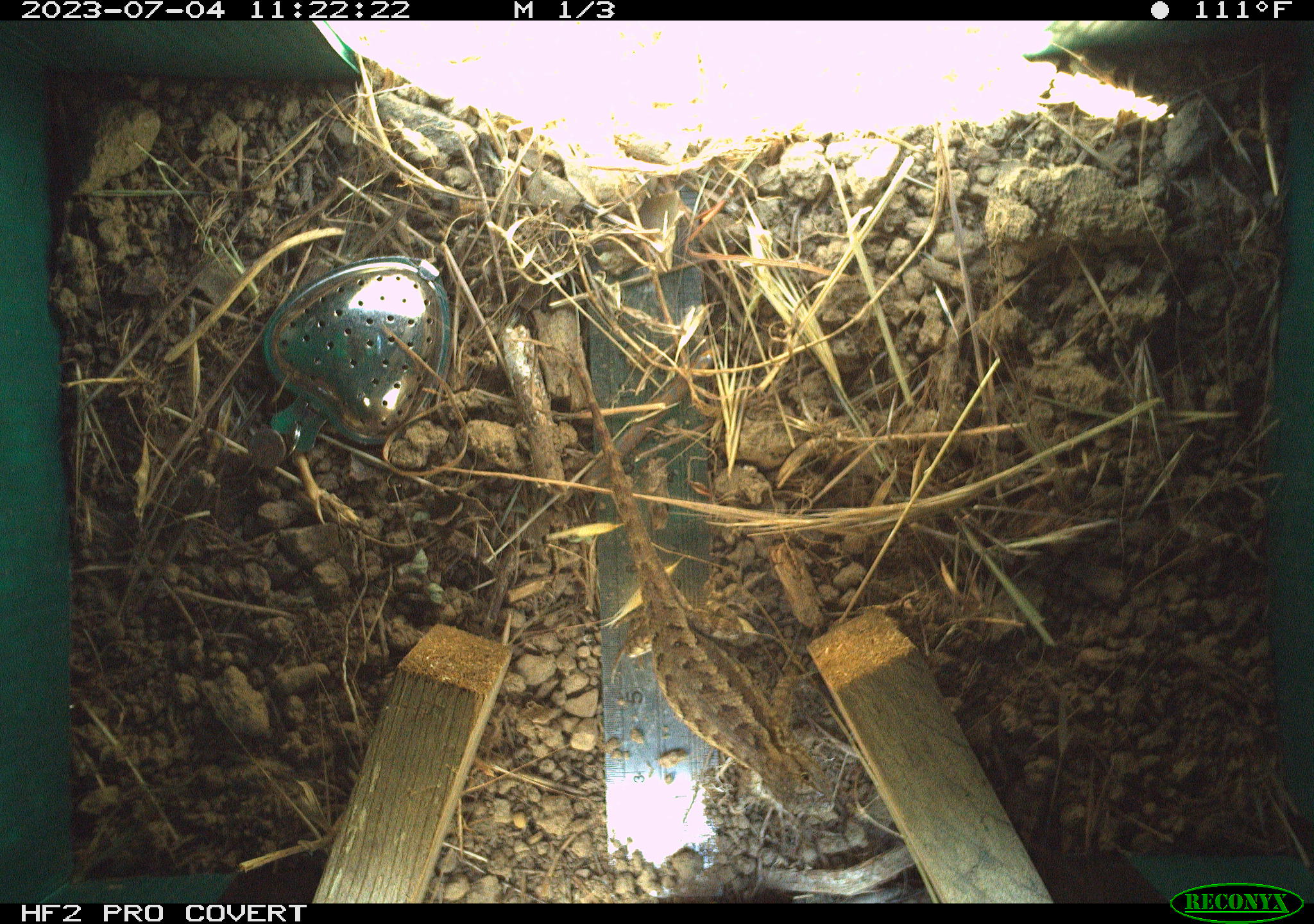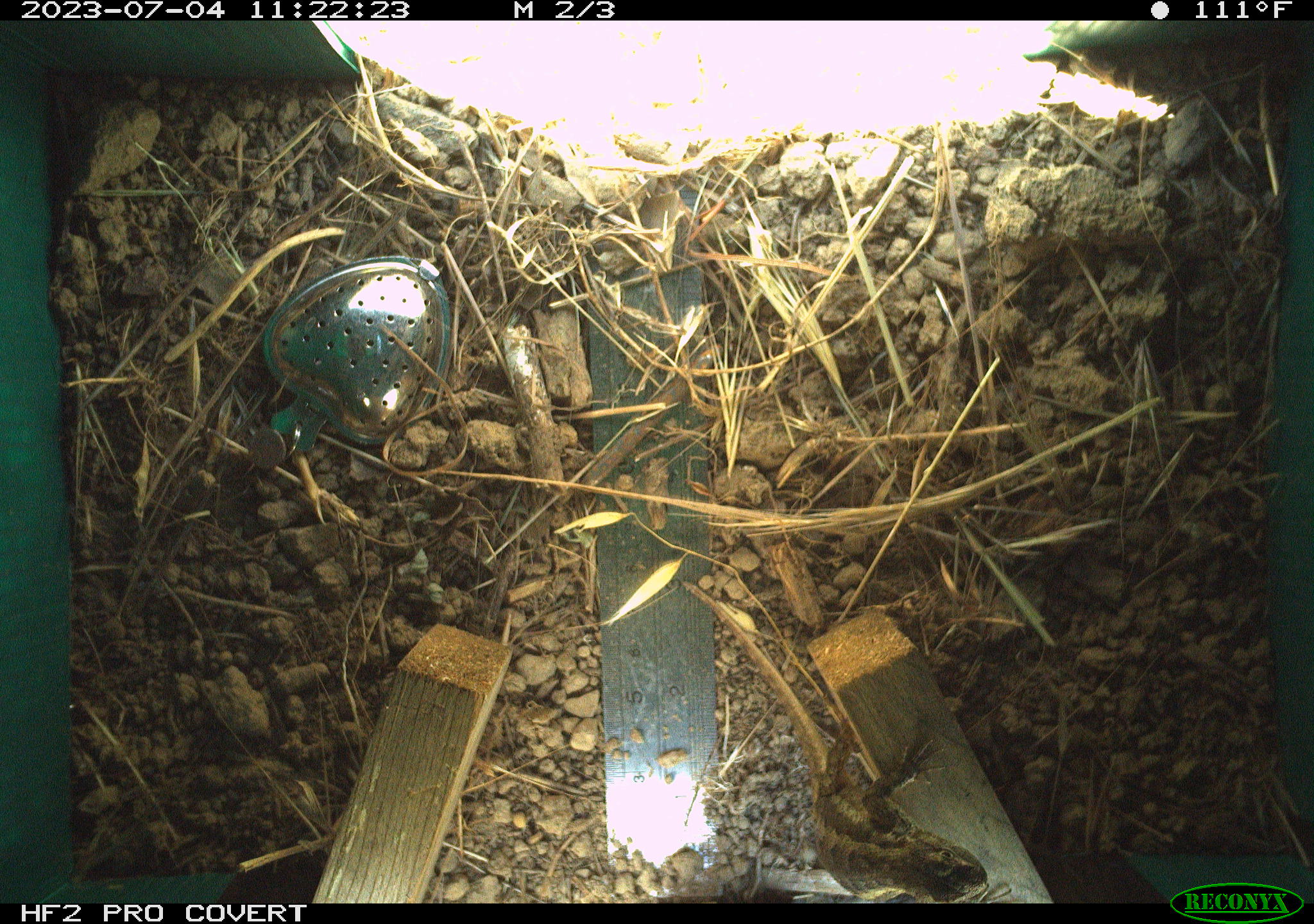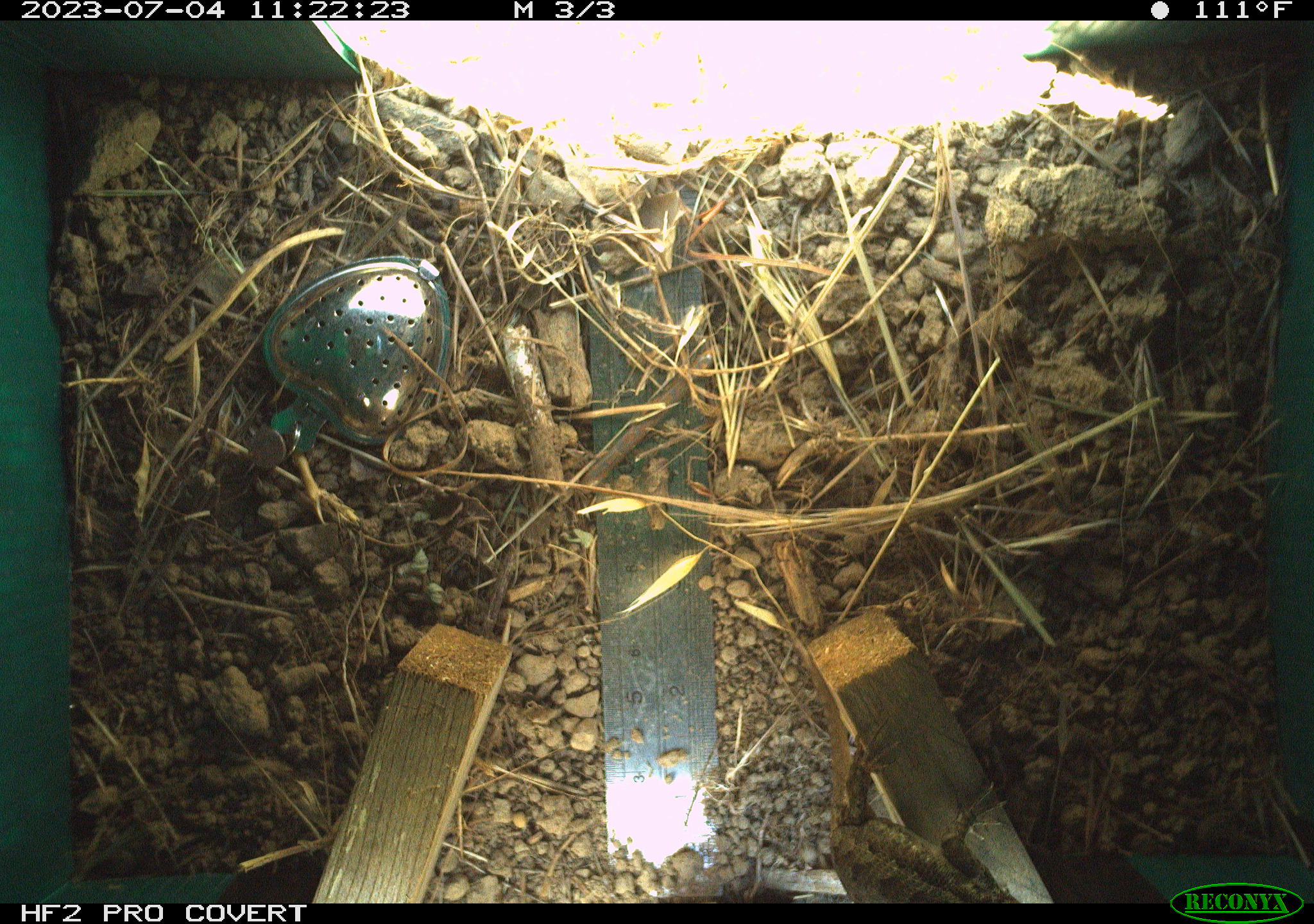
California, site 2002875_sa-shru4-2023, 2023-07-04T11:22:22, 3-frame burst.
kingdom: Animalia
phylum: Chordata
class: Reptilia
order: Squamata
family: Phrynosomatidae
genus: Sceloporus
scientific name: Sceloporus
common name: spiny lizards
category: sceloporus species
Sceloporus species (spiny lizards) (Sceloporus).